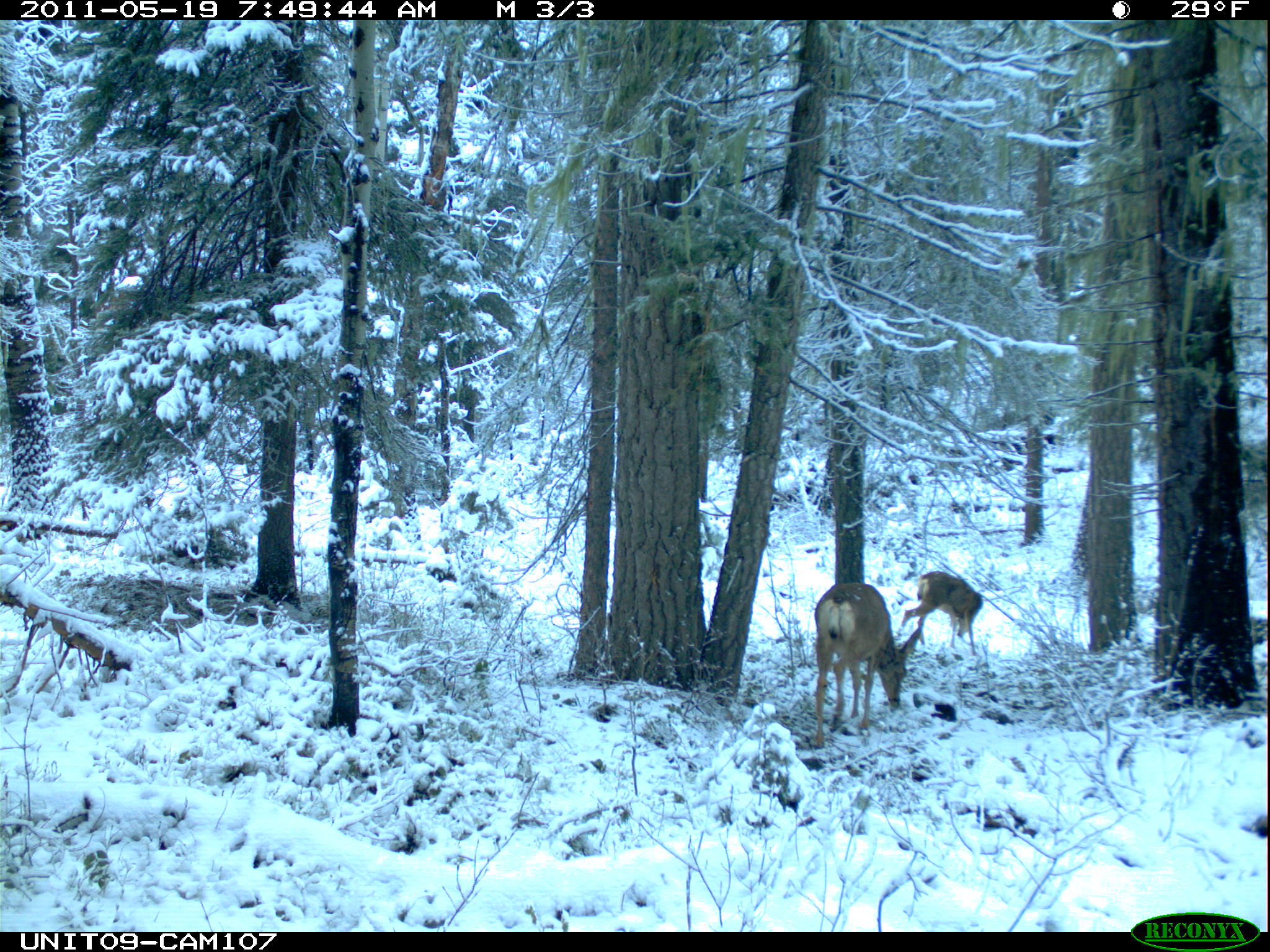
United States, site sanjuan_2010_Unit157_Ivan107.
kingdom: Animalia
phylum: Chordata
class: Mammalia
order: Artiodactyla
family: Cervidae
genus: Odocoileus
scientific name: Odocoileus hemionus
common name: mule deer